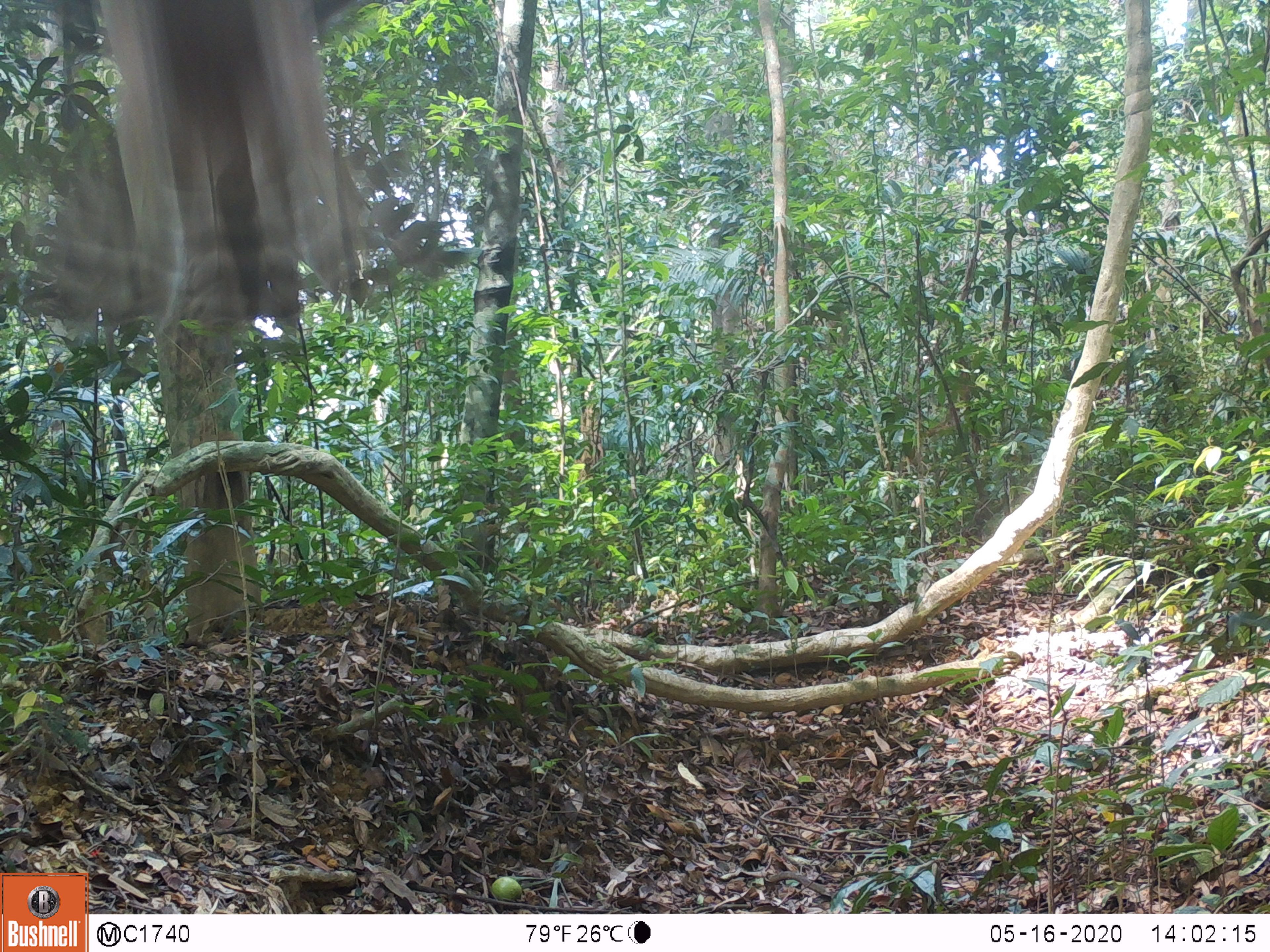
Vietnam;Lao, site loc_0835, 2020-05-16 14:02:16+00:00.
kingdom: Animalia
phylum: Chordata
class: Aves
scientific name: Aves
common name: bird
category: unidentified bird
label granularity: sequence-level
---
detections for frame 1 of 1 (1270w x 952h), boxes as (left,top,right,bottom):
unidentified bird: (32,0,435,331)